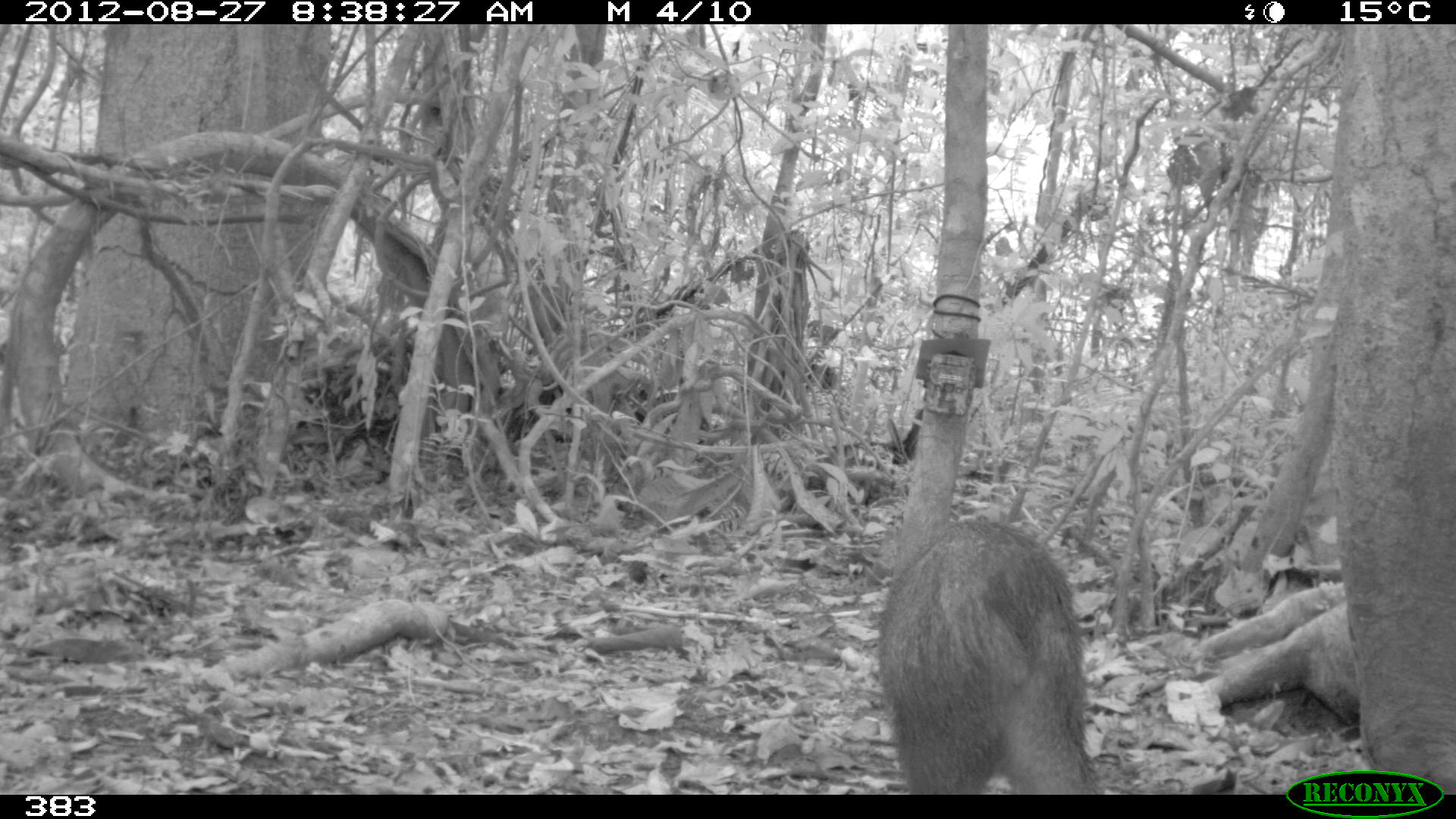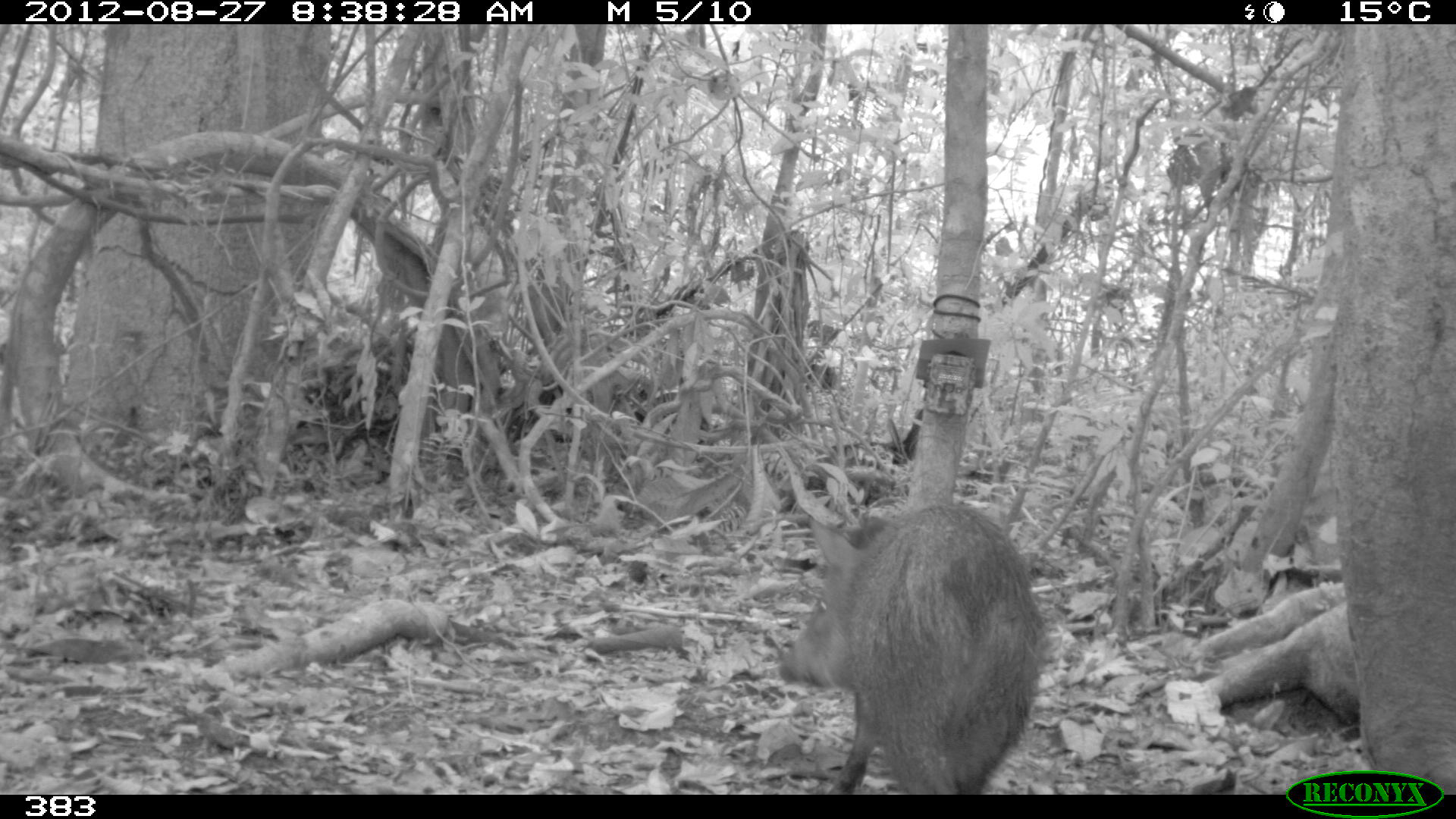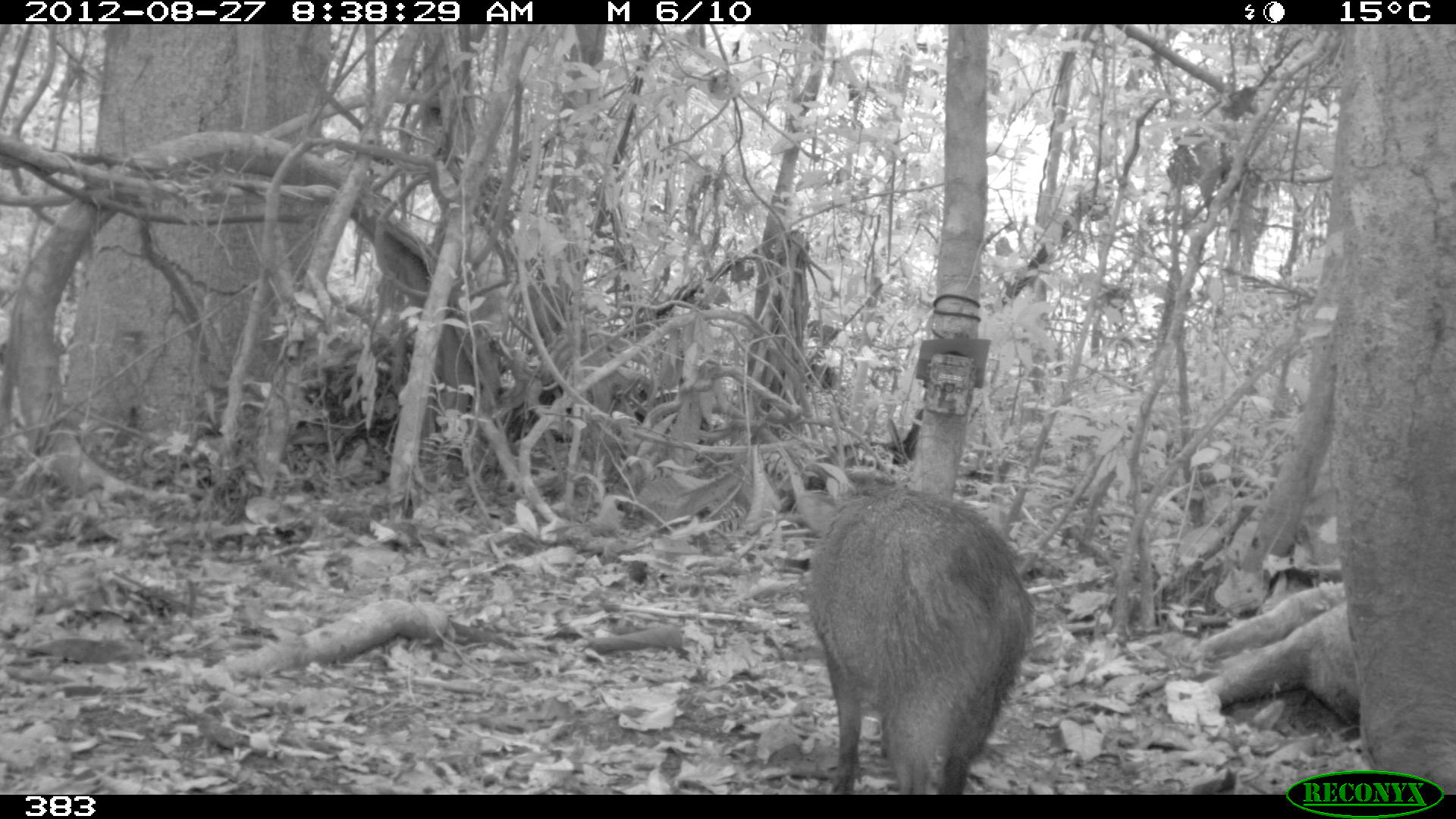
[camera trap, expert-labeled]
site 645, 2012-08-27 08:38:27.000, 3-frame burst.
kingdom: Animalia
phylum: Chordata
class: Mammalia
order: Artiodactyla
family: Tayassuidae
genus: Pecari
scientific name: Pecari tajacu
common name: collared peccary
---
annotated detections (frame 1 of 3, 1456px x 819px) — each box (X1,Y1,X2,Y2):
pecari tajacu: (876,516,1102,794)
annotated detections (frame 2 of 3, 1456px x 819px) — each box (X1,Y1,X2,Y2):
pecari tajacu: (776,502,1048,793)